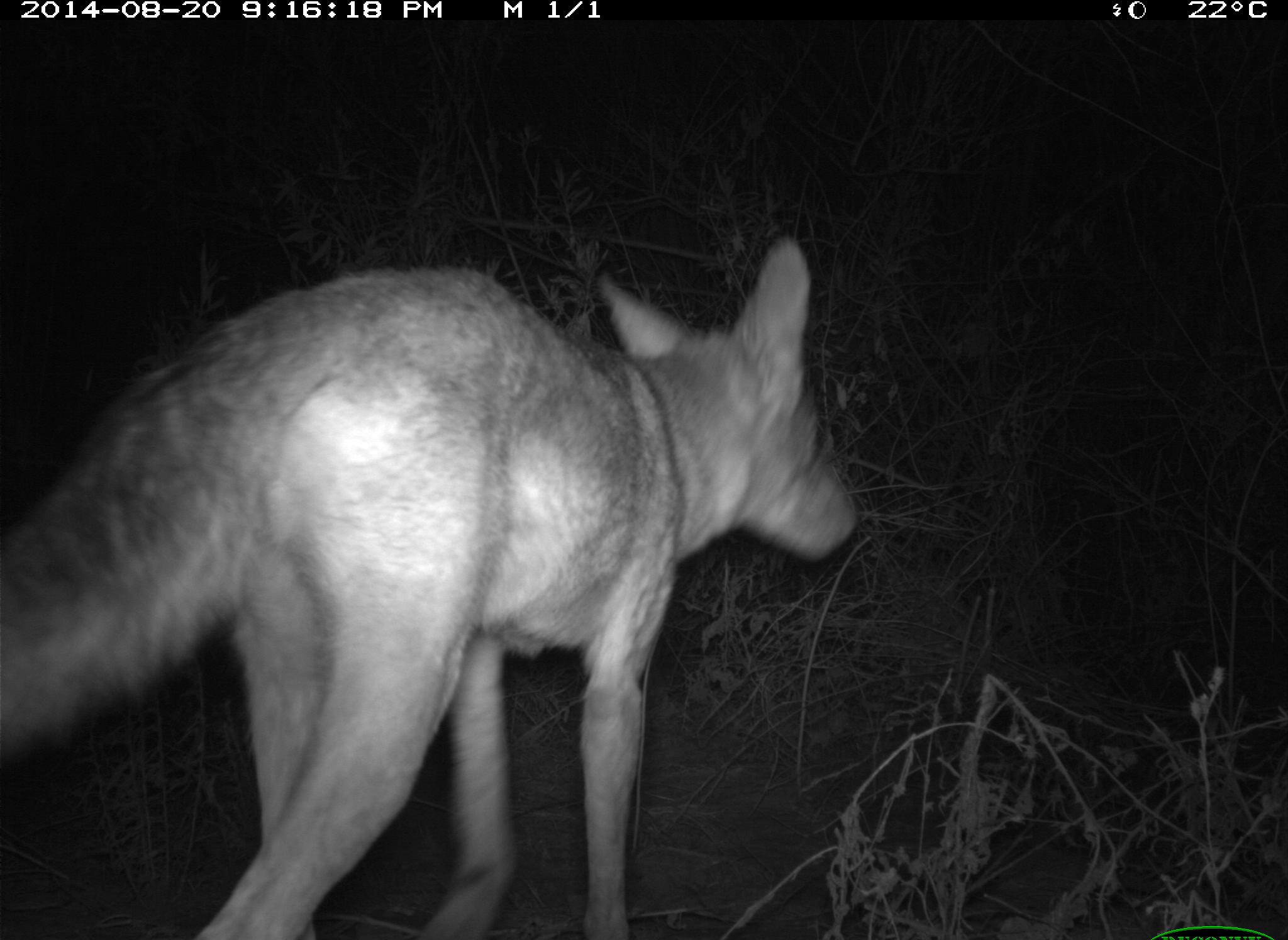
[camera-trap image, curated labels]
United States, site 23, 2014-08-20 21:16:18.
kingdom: Animalia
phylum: Chordata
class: Mammalia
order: Carnivora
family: Canidae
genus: Canis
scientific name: Canis latrans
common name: coyote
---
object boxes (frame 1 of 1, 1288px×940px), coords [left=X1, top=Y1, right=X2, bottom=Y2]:
coyote: [left=0, top=236, right=859, bottom=940]